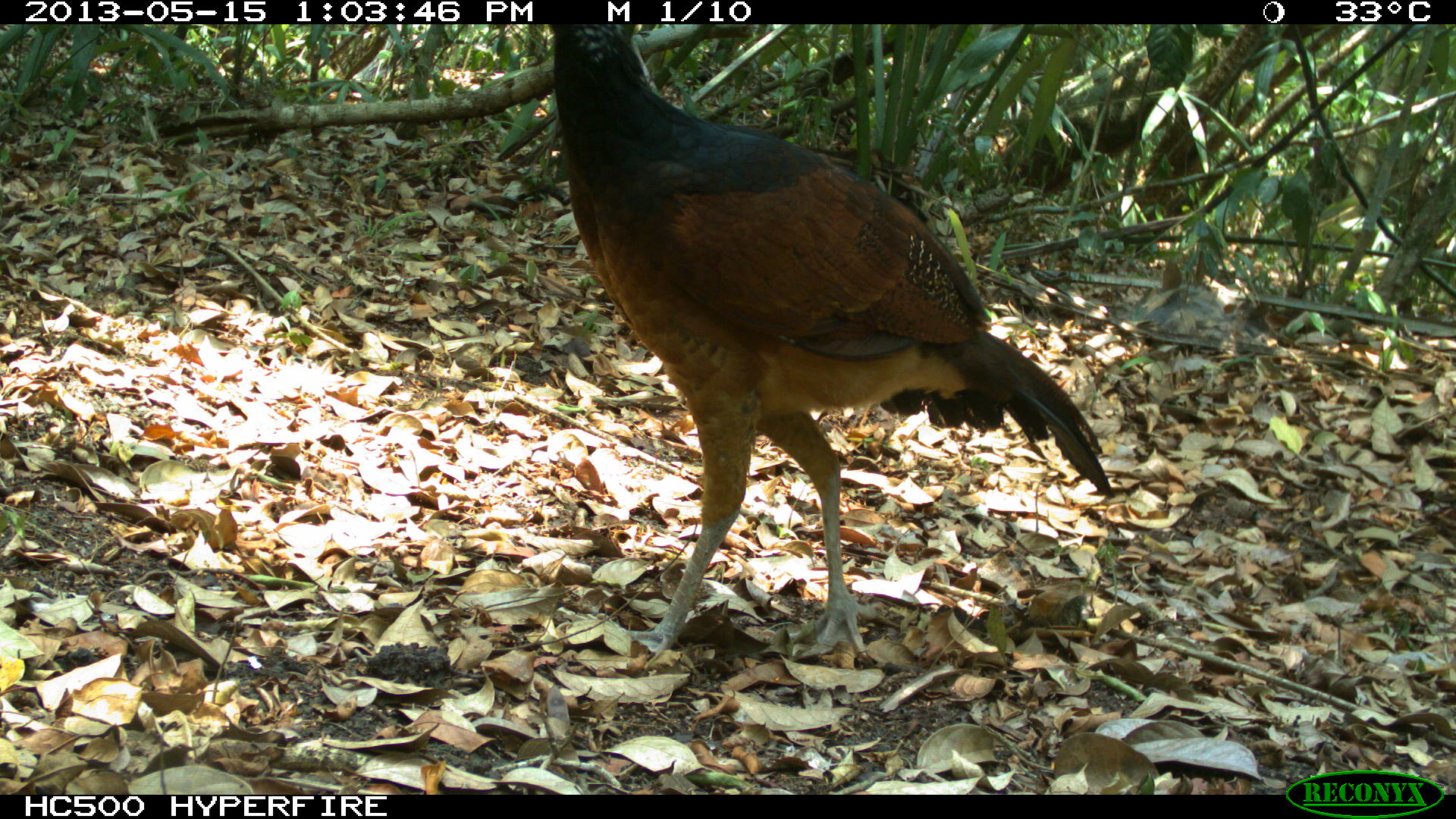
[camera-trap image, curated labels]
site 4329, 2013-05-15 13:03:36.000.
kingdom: Animalia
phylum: Chordata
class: Aves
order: Galliformes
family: Cracidae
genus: Crax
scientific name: Crax rubra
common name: great curassow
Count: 4.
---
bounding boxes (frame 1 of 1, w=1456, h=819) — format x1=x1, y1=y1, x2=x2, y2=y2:
crax rubra: x1=548, y1=24, x2=1112, y2=656